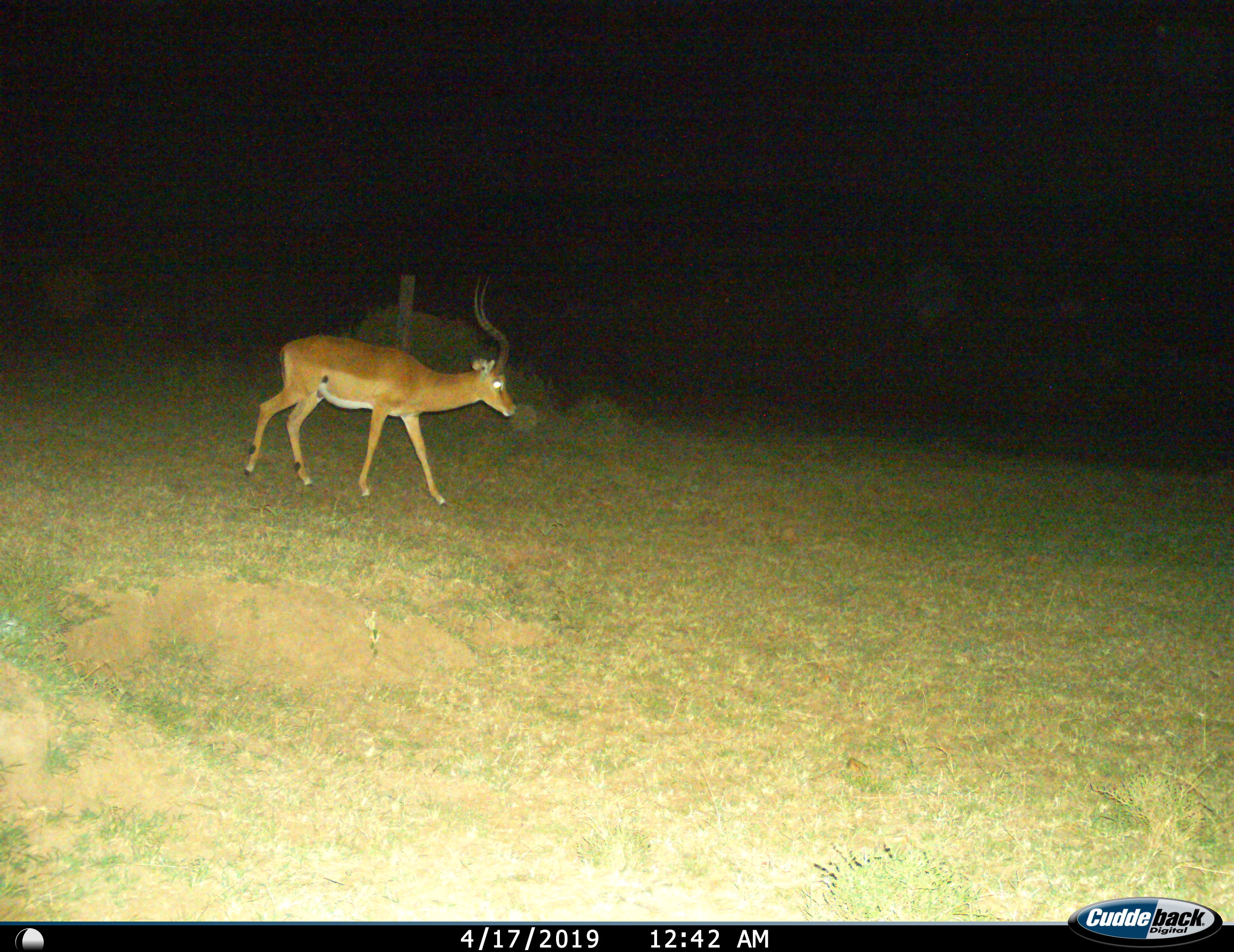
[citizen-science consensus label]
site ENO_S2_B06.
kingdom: Animalia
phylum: Chordata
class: Mammalia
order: Artiodactyla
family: Bovidae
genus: Aepyceros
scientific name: Aepyceros melampus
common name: impala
Impala (Aepyceros melampus), count 1. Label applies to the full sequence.